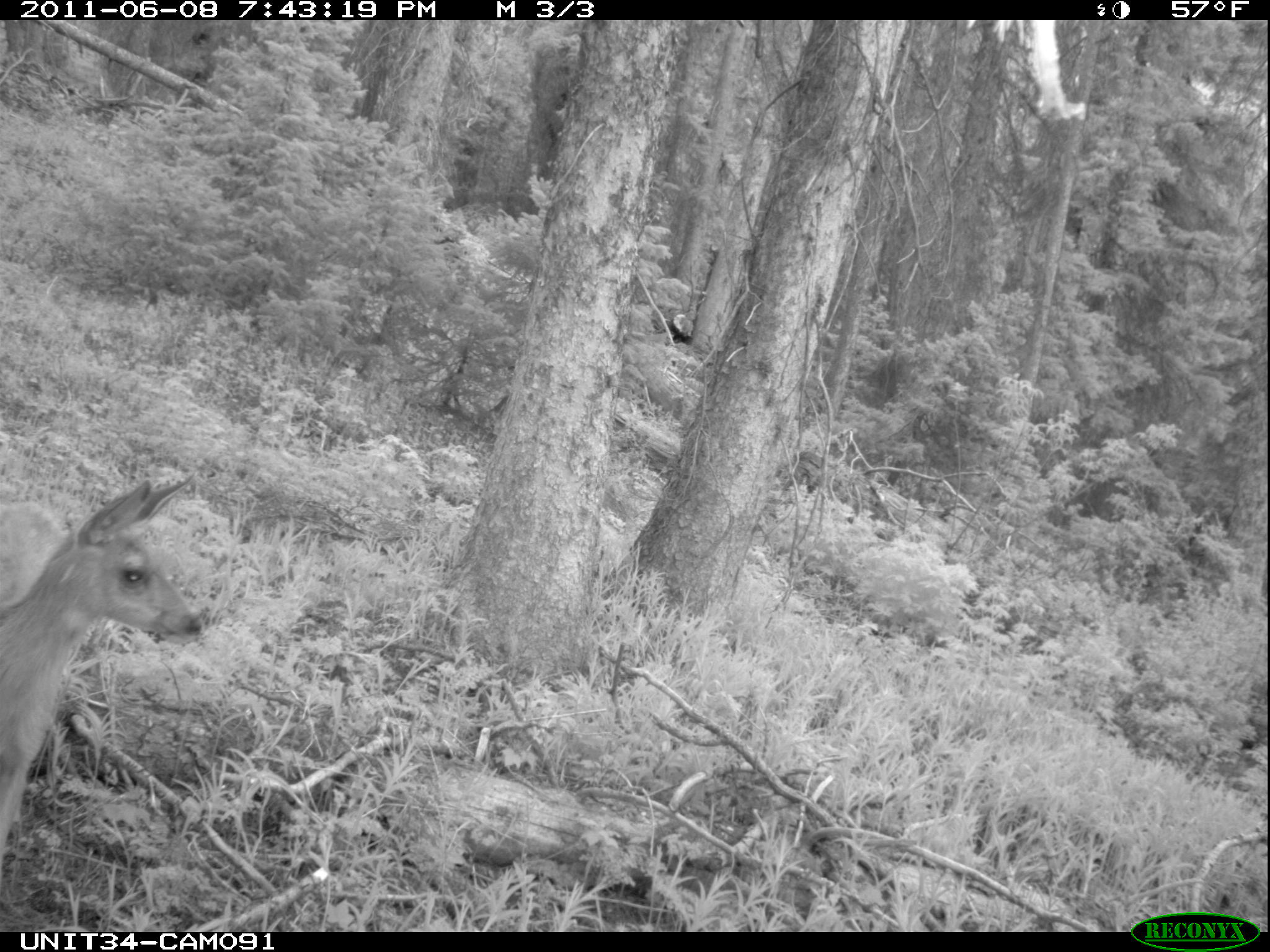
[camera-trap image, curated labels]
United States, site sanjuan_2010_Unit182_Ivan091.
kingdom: Animalia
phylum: Chordata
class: Mammalia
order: Artiodactyla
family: Cervidae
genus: Odocoileus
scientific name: Odocoileus hemionus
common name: mule deer